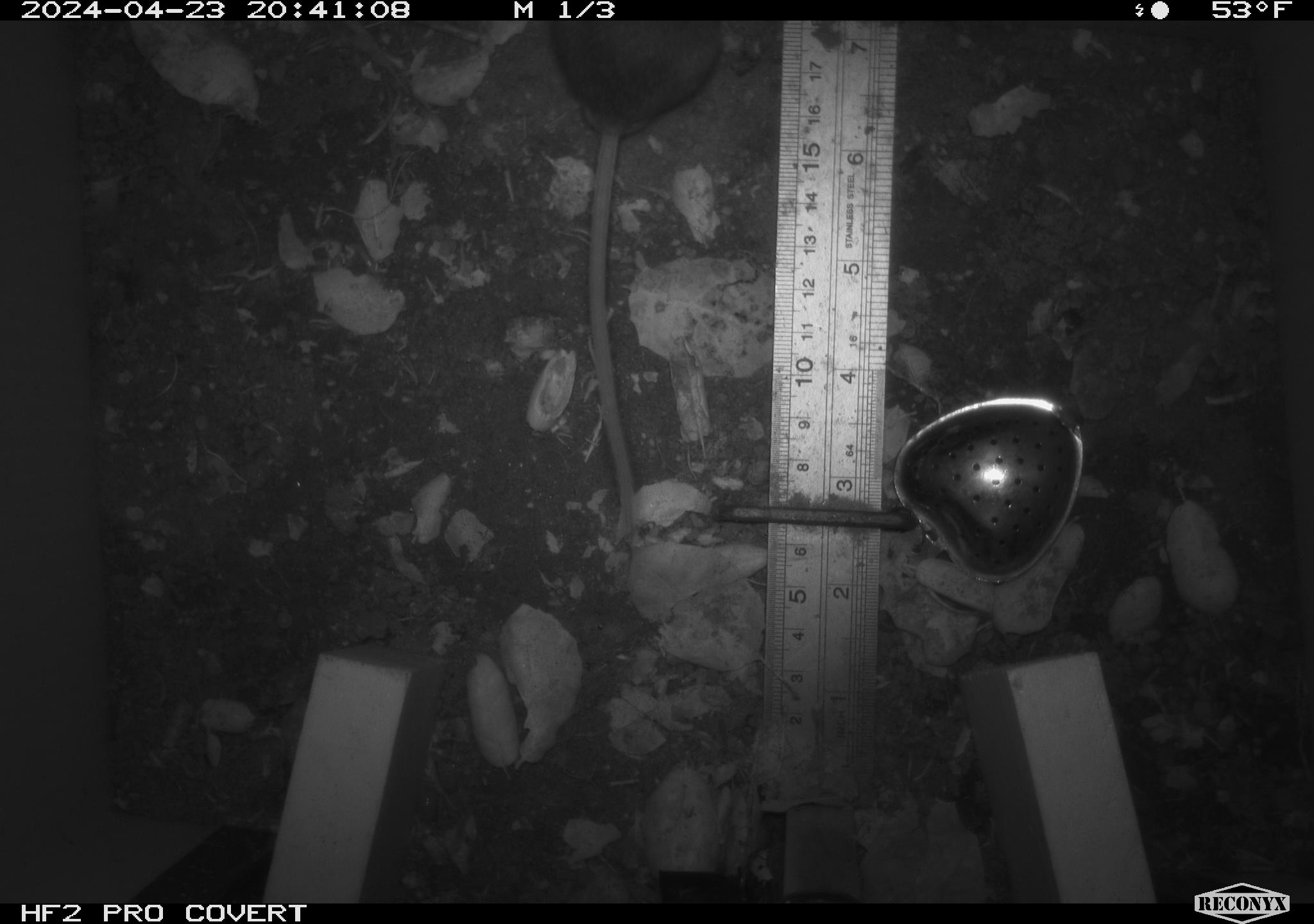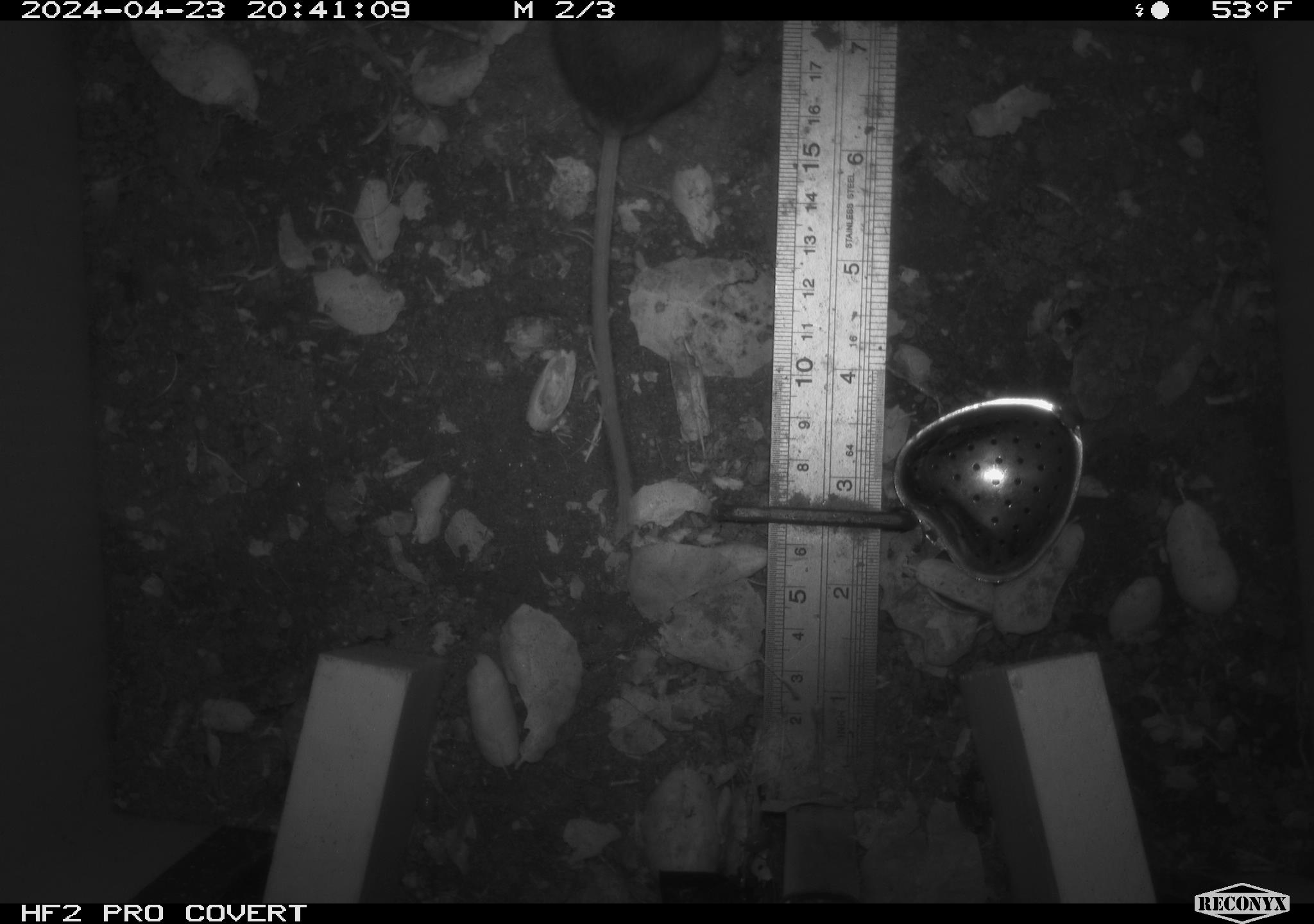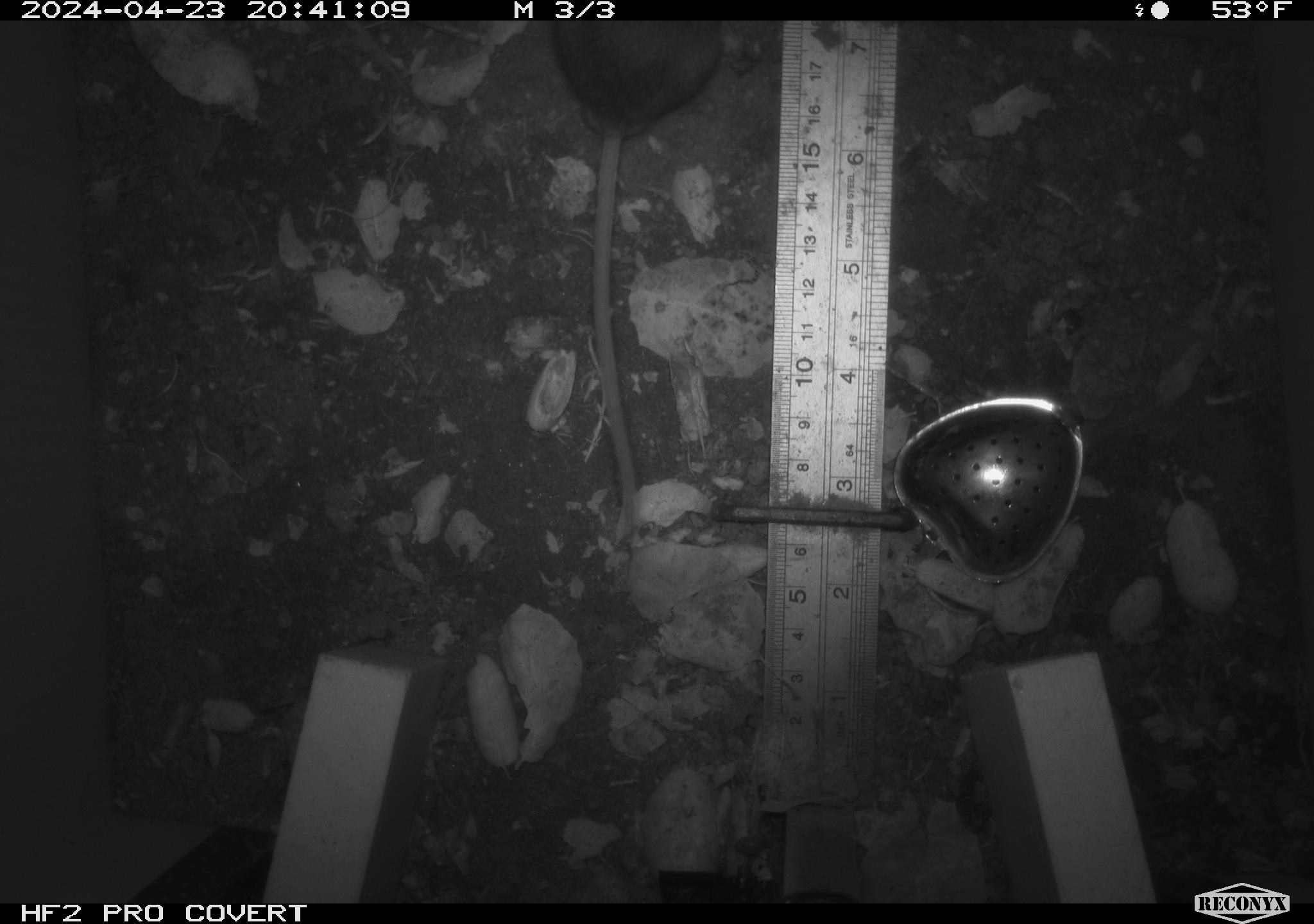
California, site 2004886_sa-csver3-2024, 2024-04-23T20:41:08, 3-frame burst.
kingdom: Animalia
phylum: Chordata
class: Mammalia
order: Rodentia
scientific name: Rodentia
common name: rodent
Rodent (Rodentia).